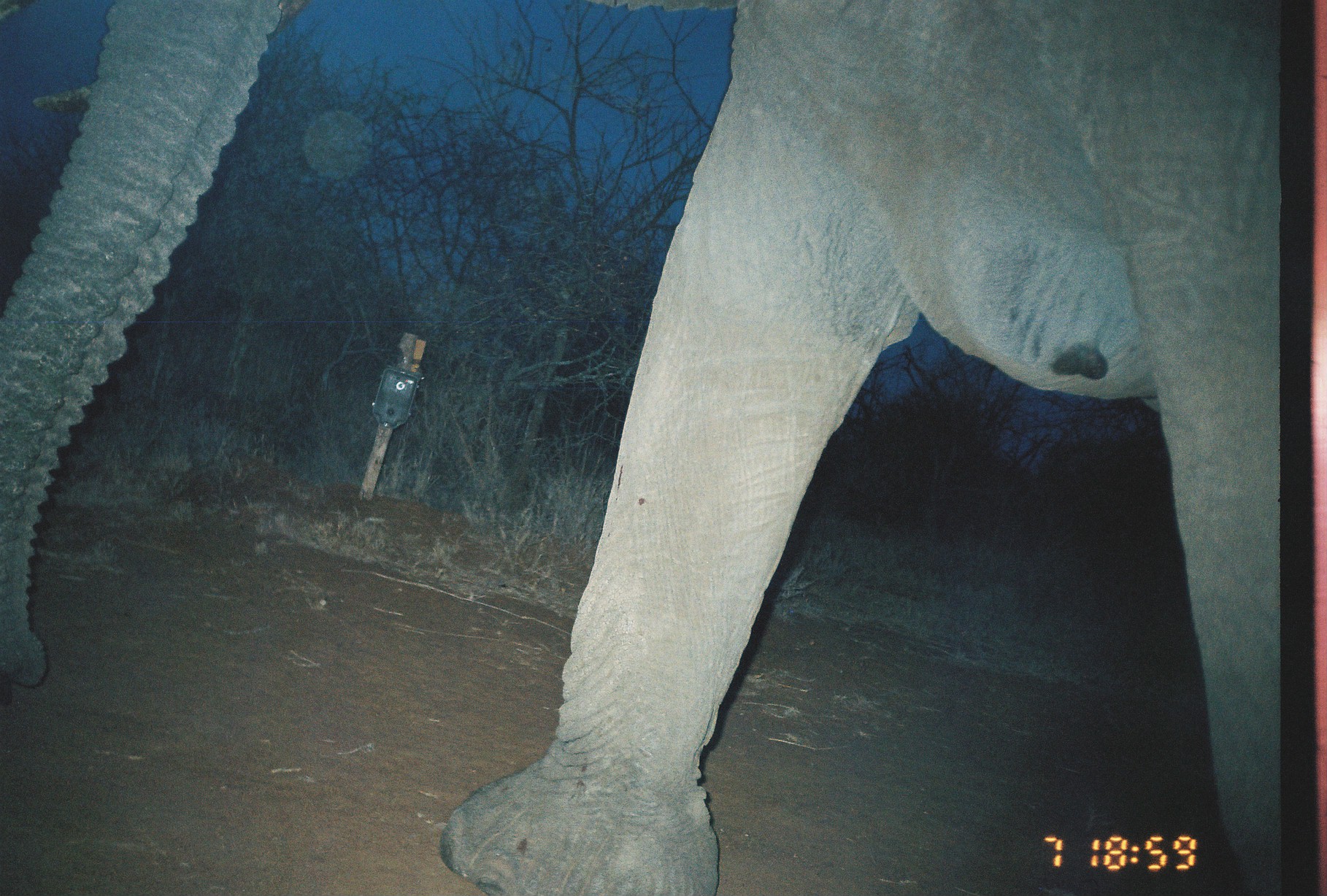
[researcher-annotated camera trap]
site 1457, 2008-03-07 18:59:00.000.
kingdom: Animalia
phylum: Chordata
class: Mammalia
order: Proboscidea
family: Elephantidae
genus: Loxodonta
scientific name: Loxodonta africana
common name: african bush elephant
Loxodonta africana (african bush elephant), count 1.